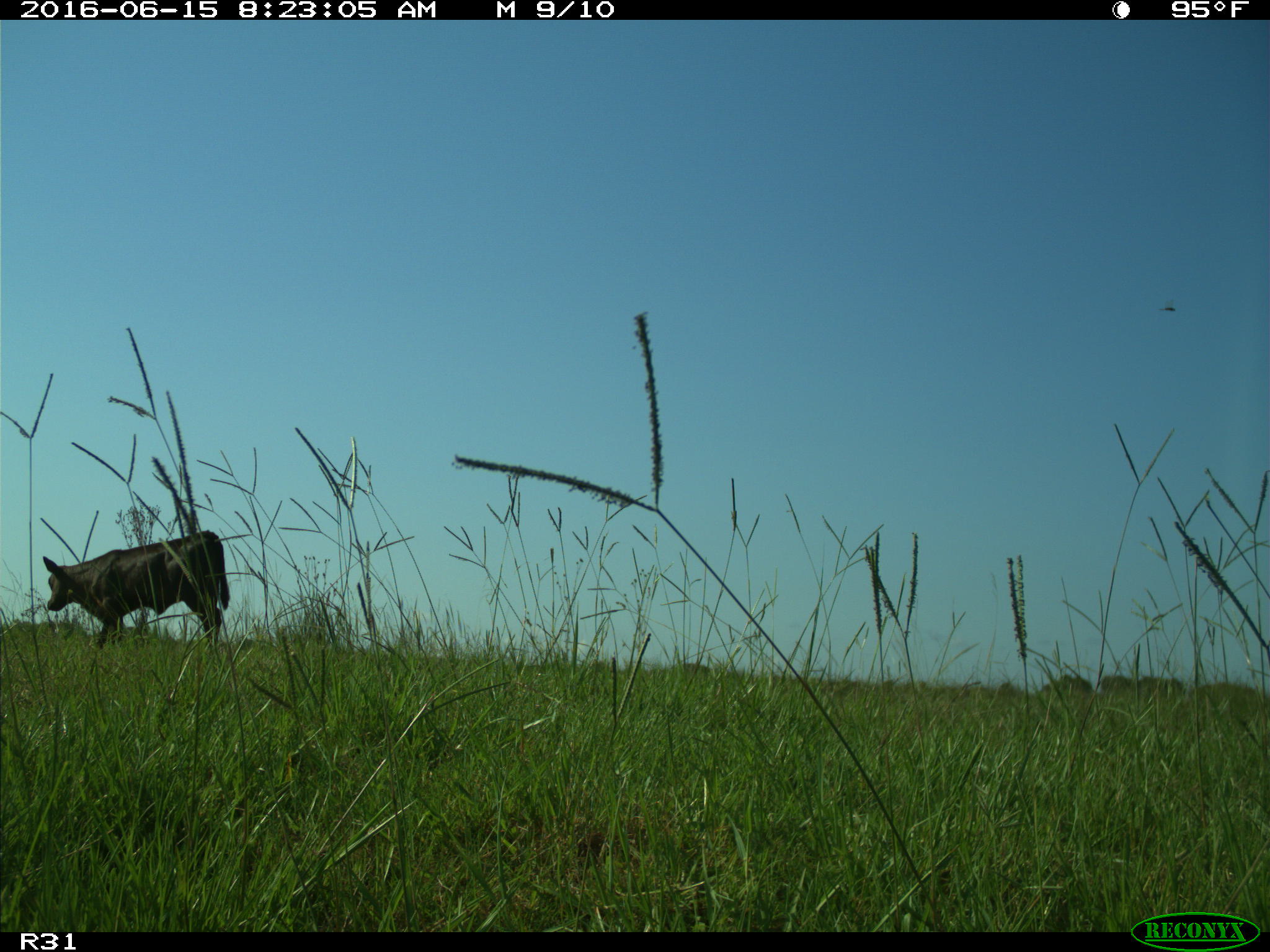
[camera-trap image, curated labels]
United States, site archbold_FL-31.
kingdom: Animalia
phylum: Chordata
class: Mammalia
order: Artiodactyla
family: Bovidae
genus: Bos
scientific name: Bos taurus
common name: domestic cow